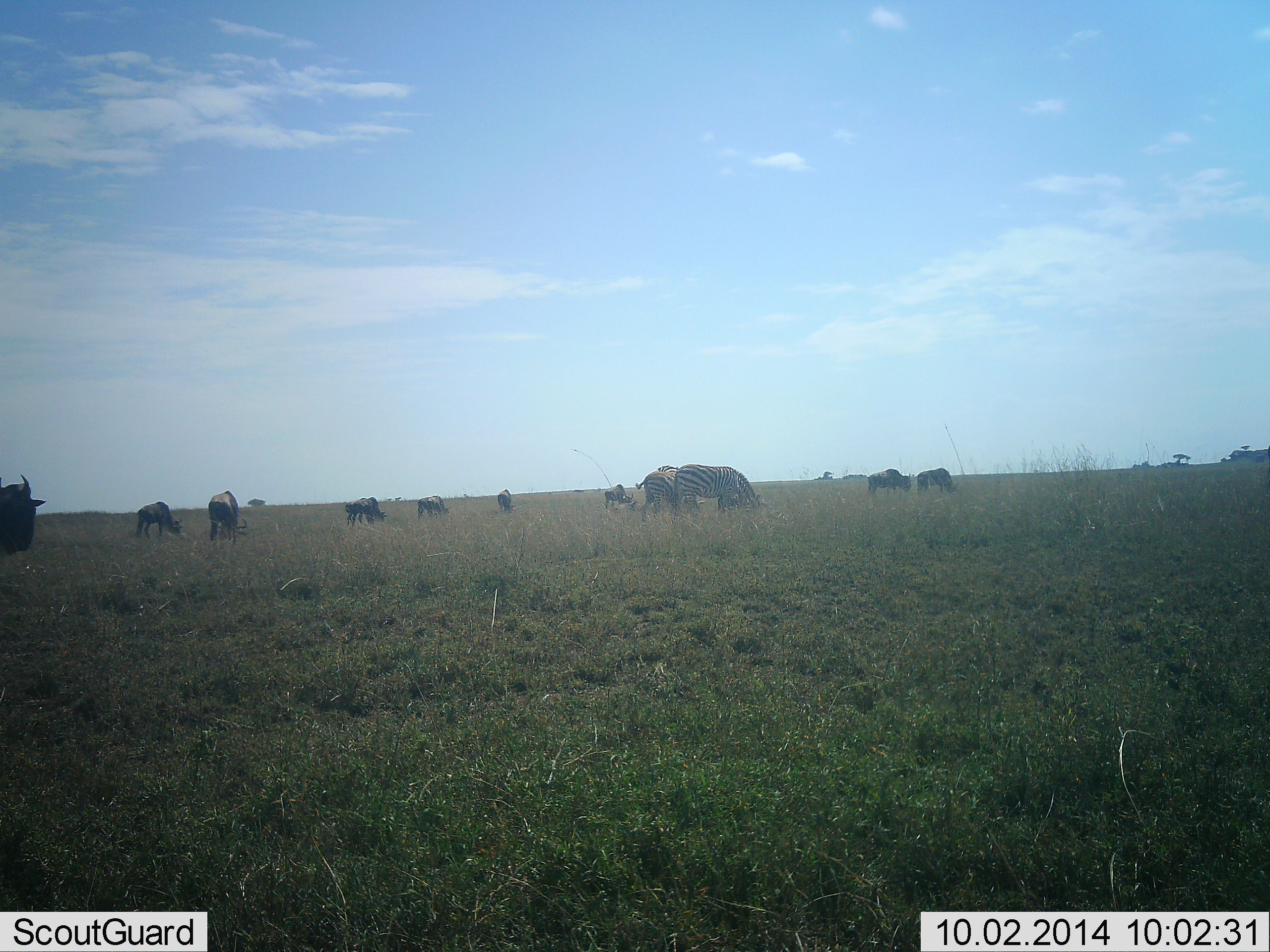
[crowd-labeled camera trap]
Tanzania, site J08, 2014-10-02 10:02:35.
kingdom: Animalia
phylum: Chordata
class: Mammalia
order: Artiodactyla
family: Bovidae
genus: Connochaetes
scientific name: Connochaetes taurinus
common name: blue wildebeest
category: wildebeest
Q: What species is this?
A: Wildebeest (blue wildebeest) (Connochaetes taurinus).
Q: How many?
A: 10.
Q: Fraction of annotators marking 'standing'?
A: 46%.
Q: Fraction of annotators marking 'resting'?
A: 0%.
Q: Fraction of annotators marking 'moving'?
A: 8%.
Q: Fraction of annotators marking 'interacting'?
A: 0%.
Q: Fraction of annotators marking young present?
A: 0%.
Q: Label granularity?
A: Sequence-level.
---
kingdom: Animalia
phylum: Chordata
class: Mammalia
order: Perissodactyla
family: Equidae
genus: Equus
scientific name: Equus quagga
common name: plains zebra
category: zebra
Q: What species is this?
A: Zebra (plains zebra) (Equus quagga).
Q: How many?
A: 2.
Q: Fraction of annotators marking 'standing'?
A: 36%.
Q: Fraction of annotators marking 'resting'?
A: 0%.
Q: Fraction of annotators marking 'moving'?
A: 9%.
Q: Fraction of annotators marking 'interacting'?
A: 0%.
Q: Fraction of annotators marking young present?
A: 0%.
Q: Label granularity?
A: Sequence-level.